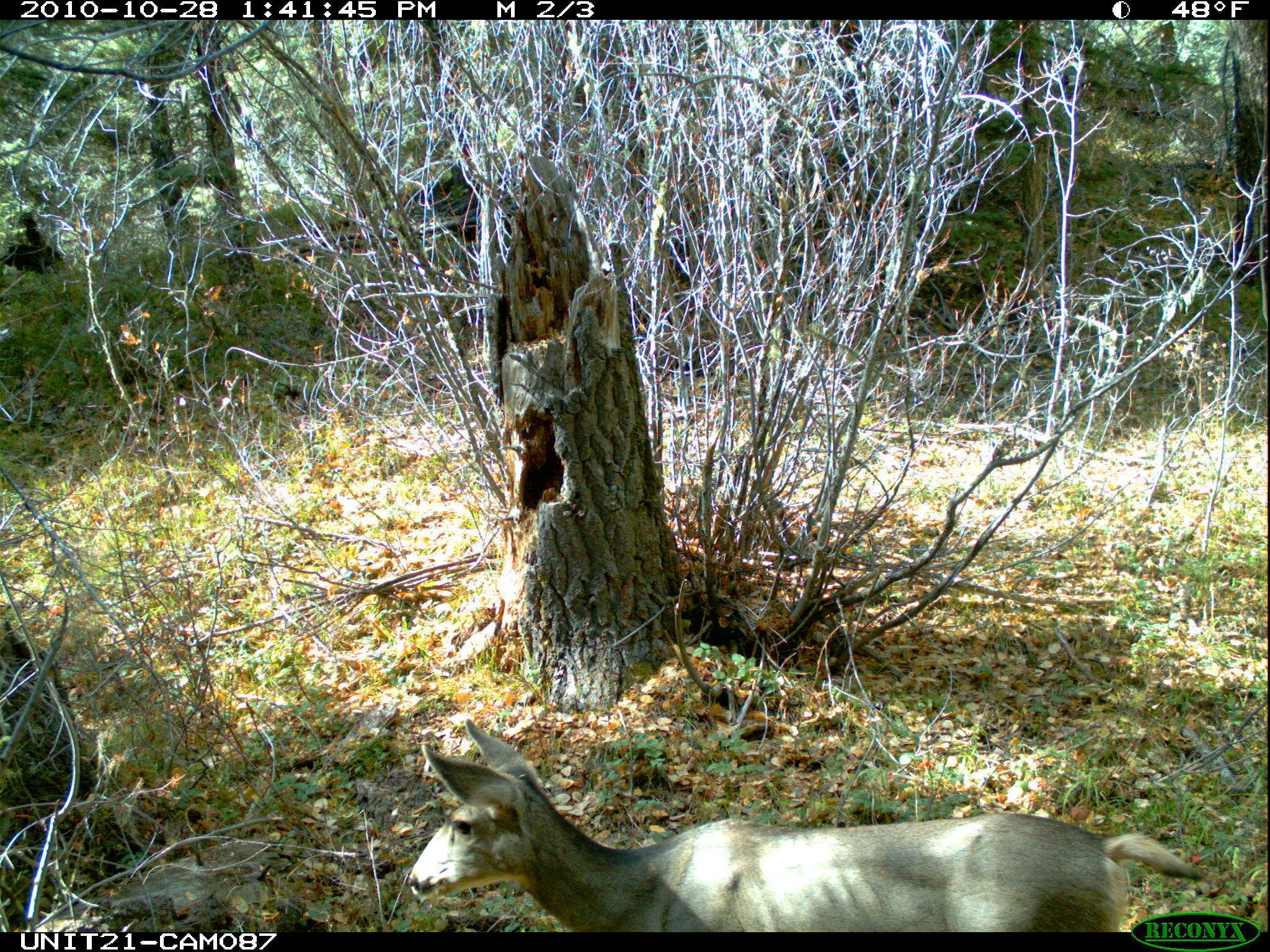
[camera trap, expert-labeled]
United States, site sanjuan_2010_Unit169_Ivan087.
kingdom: Animalia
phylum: Chordata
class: Mammalia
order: Artiodactyla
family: Cervidae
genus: Odocoileus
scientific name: Odocoileus hemionus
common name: mule deer